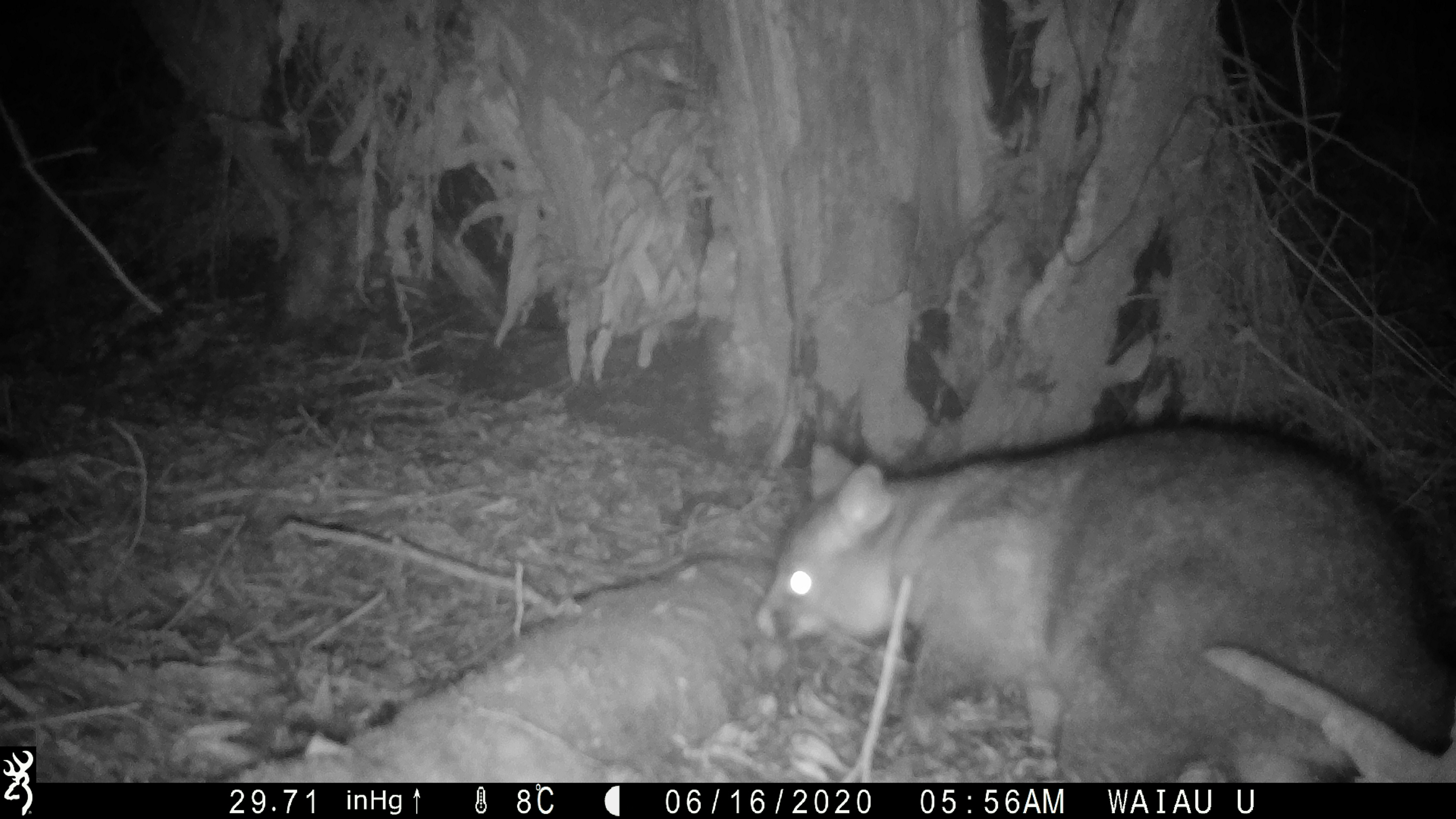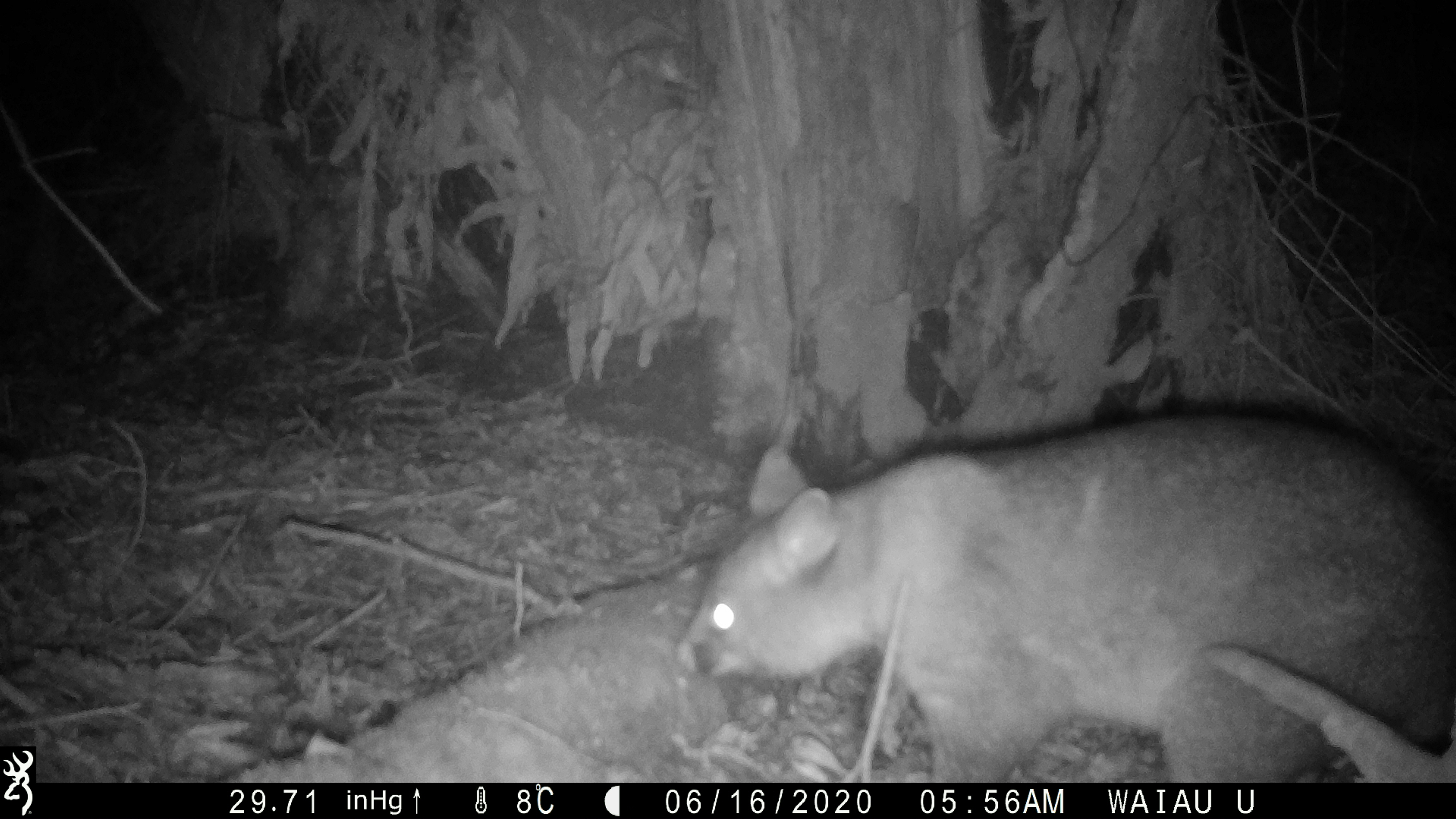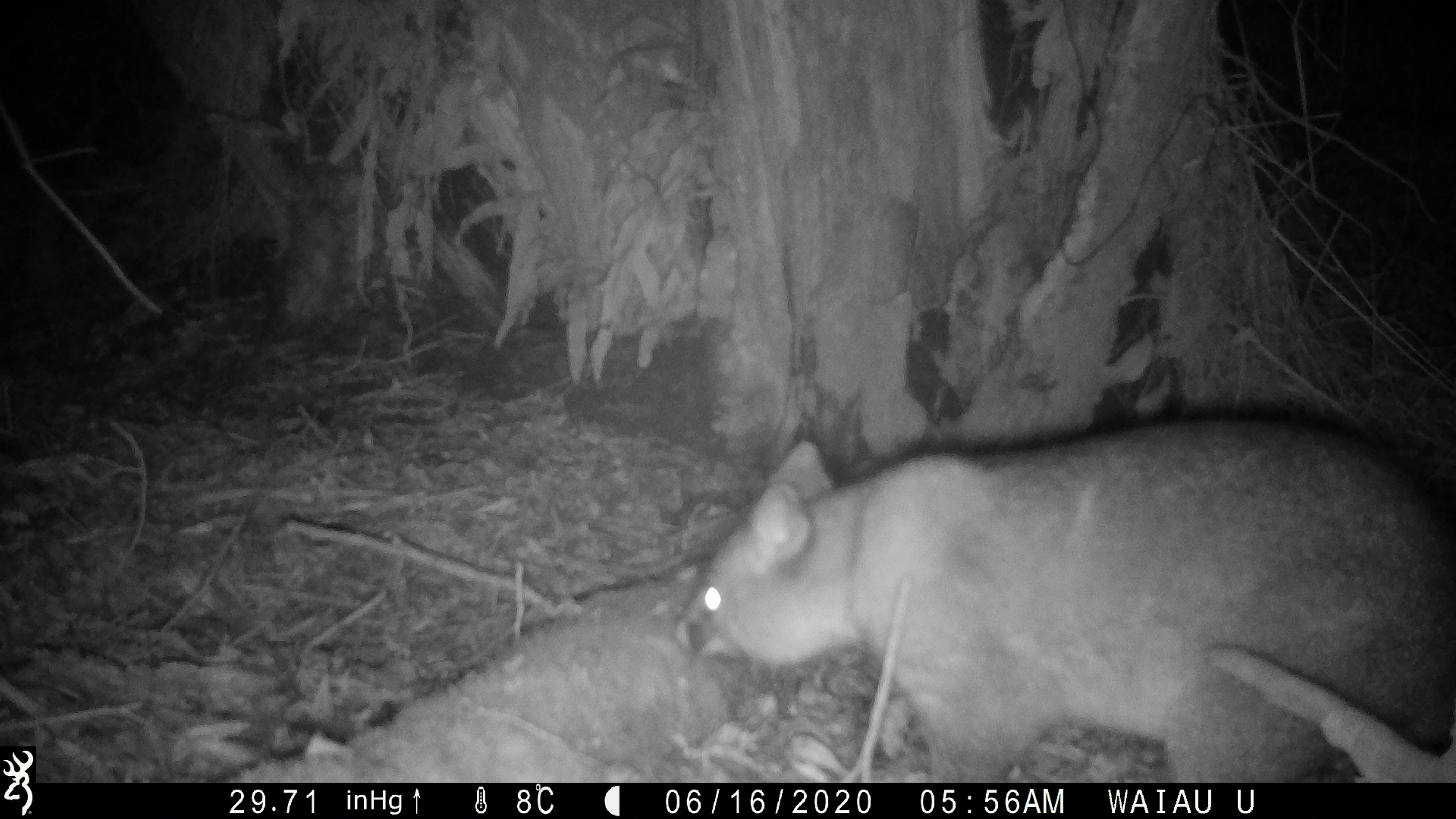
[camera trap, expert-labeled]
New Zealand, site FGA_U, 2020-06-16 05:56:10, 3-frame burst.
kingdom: Animalia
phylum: Chordata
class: Mammalia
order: Diprotodontia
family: Phalangeridae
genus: Trichosurus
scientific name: Trichosurus vulpecula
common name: common brushtail possum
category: possum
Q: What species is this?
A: Possum (common brushtail possum) (Trichosurus vulpecula).